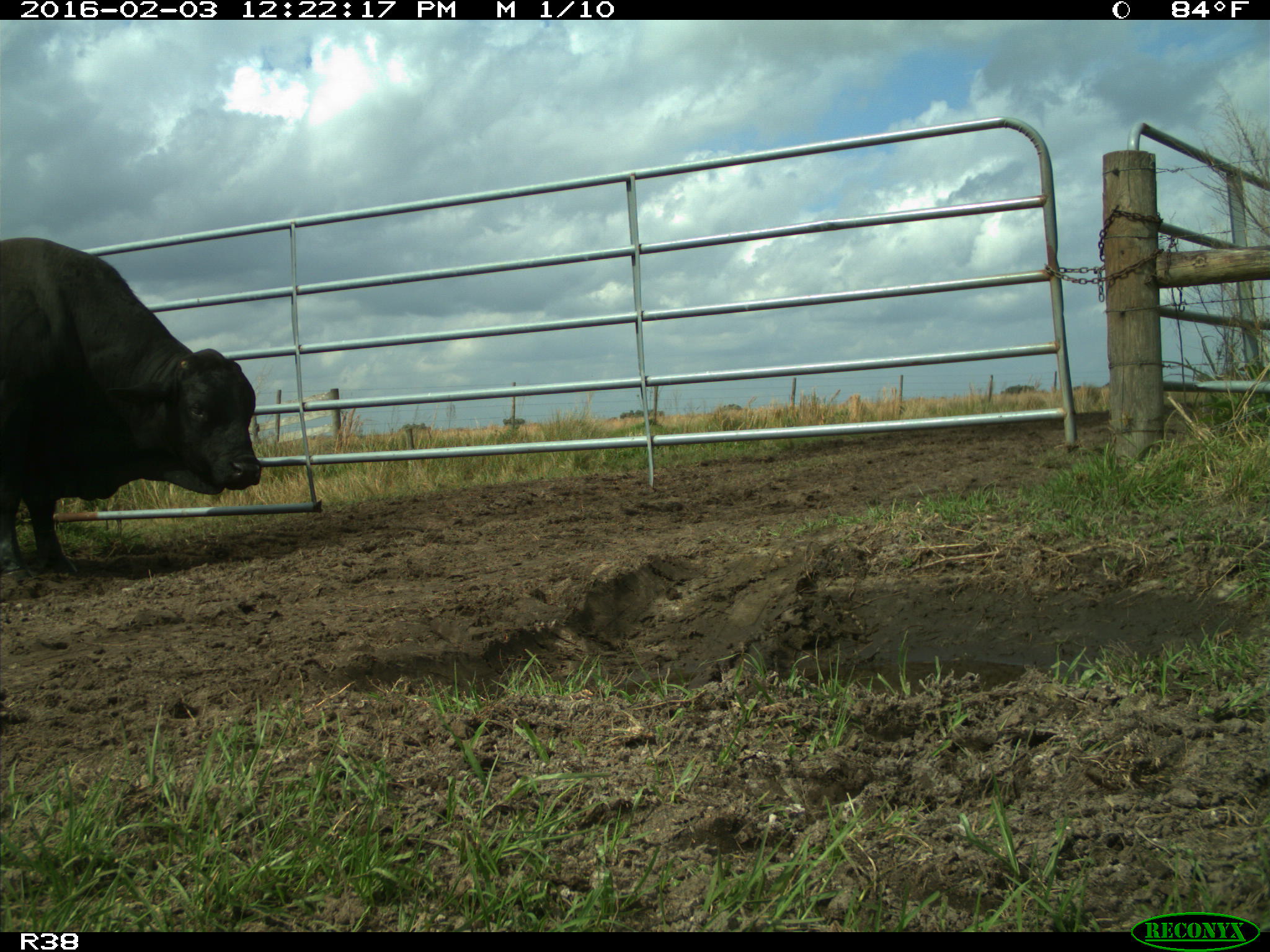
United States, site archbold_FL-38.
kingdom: Animalia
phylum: Chordata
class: Mammalia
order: Artiodactyla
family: Bovidae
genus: Bos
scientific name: Bos taurus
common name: domestic cow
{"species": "Bos taurus (domestic cow)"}